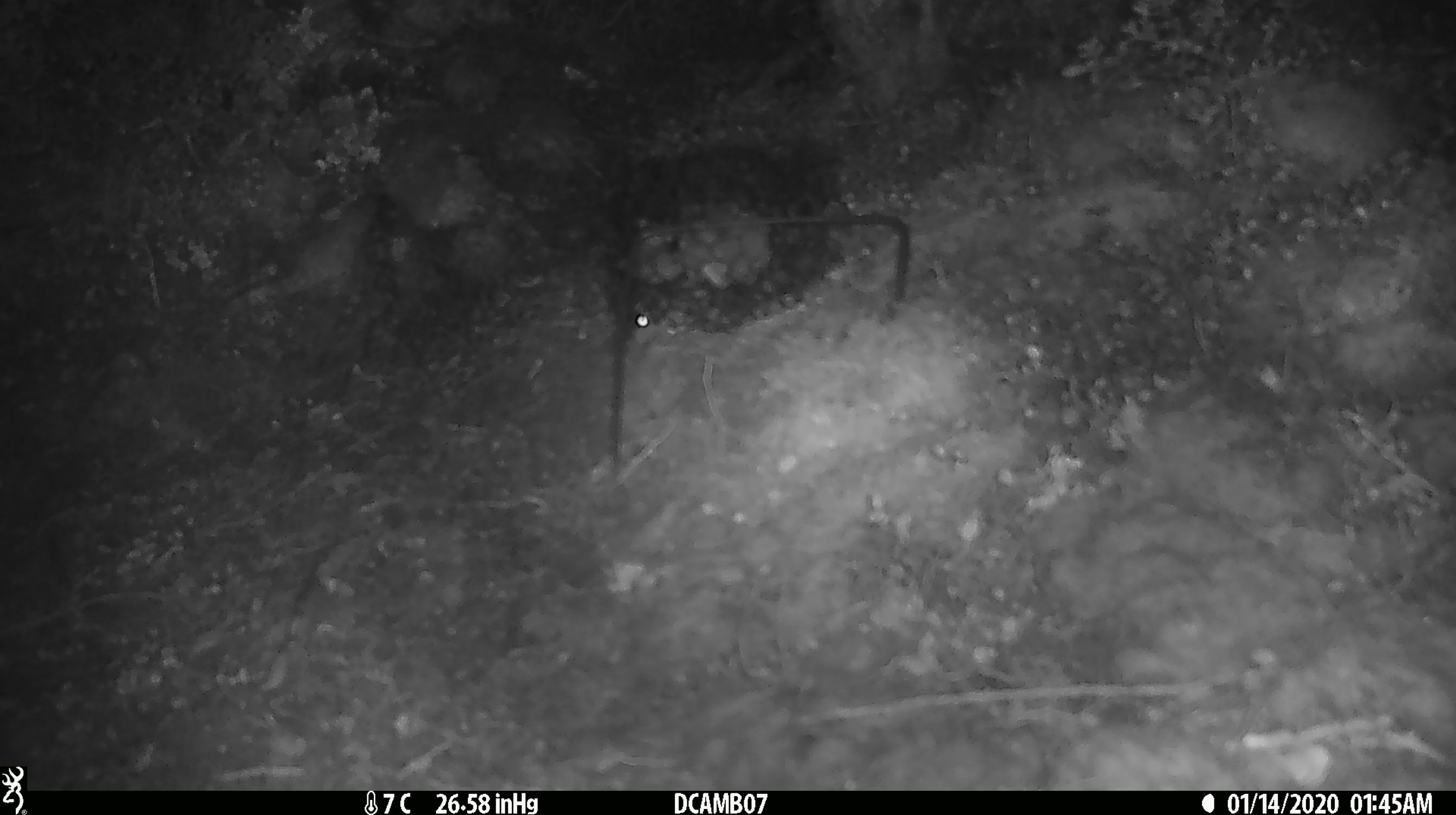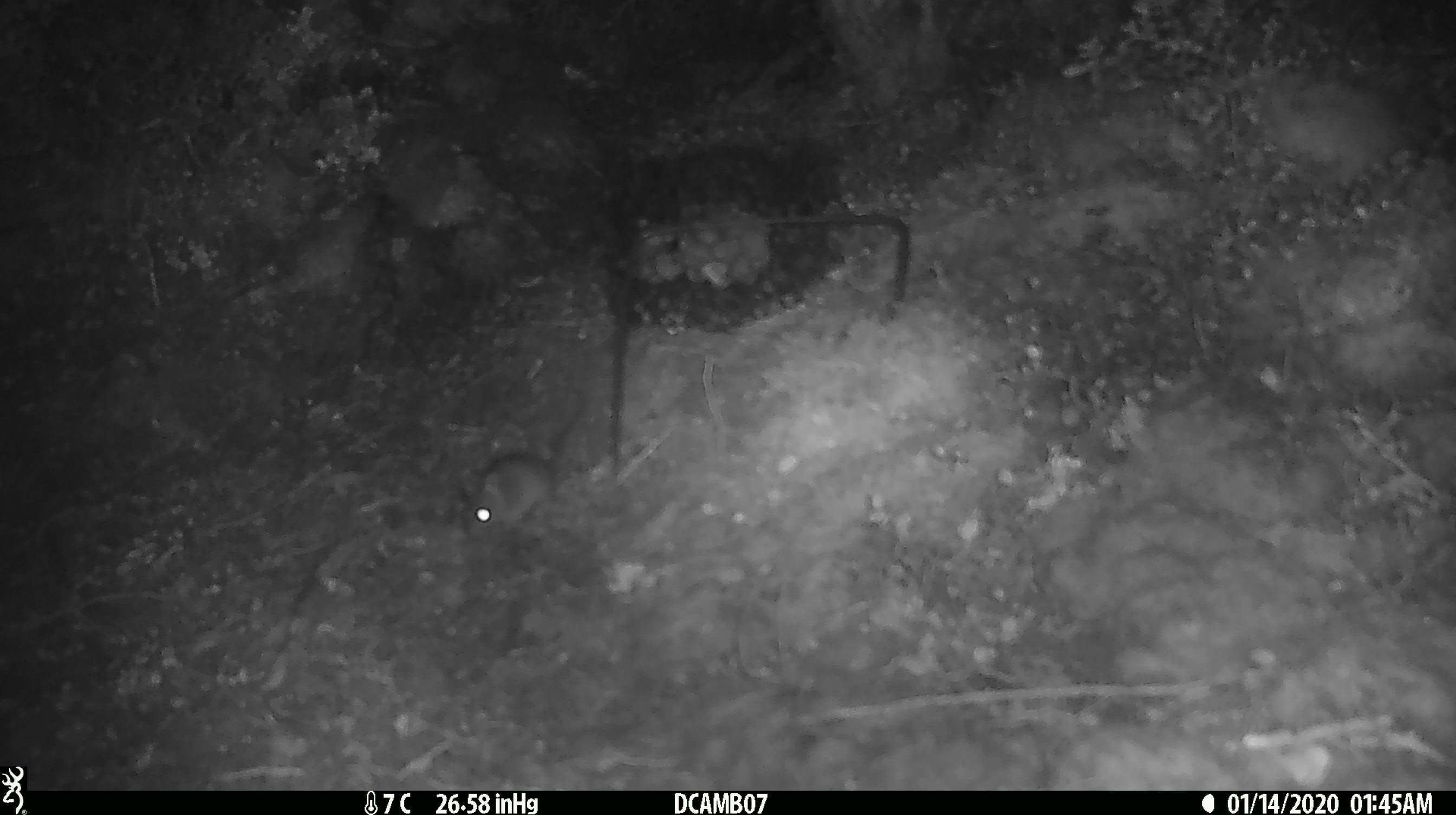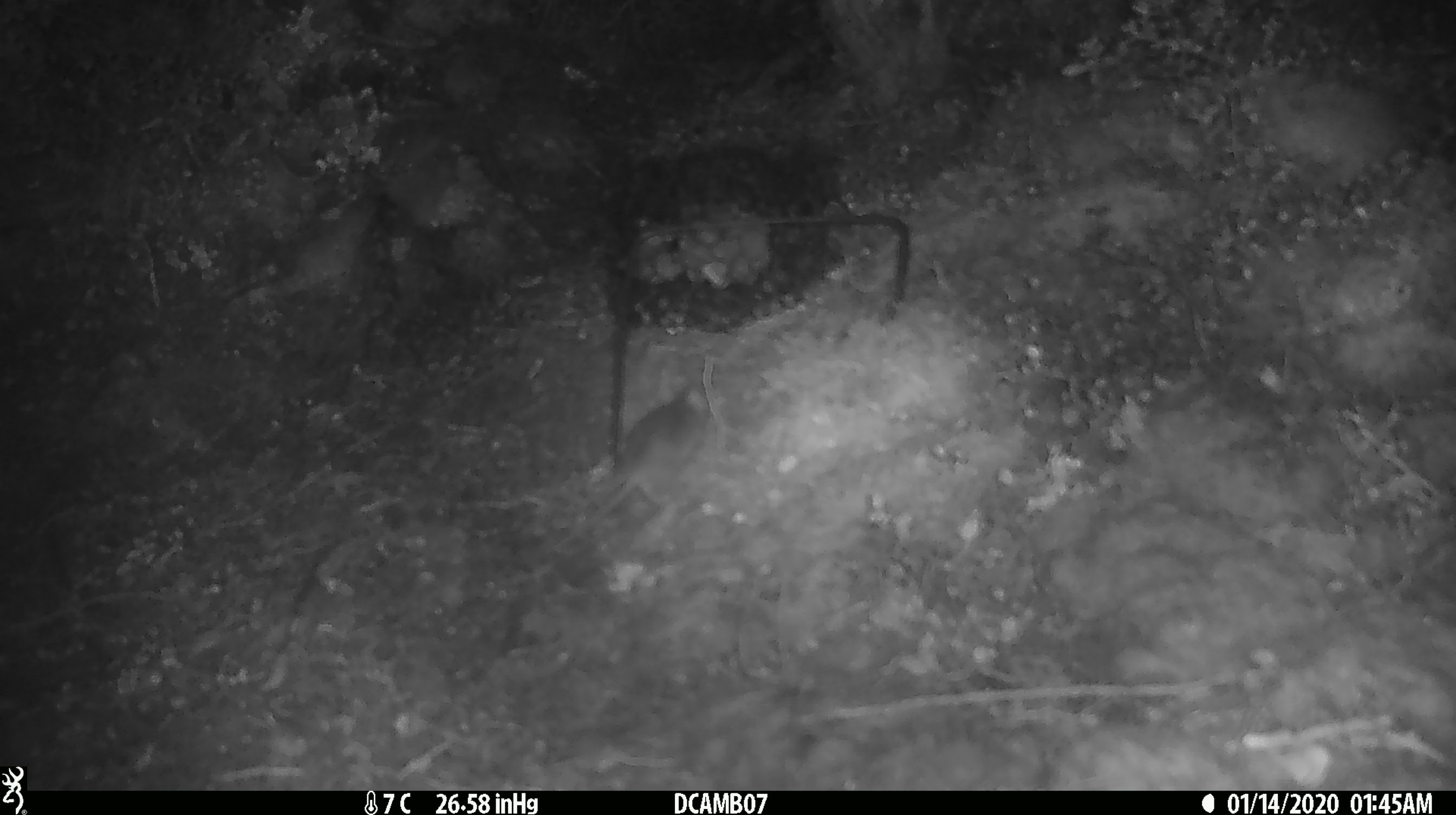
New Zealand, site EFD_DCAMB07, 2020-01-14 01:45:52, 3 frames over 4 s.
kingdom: Animalia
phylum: Chordata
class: Mammalia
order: Rodentia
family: Muridae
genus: Mus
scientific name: Mus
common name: mouse